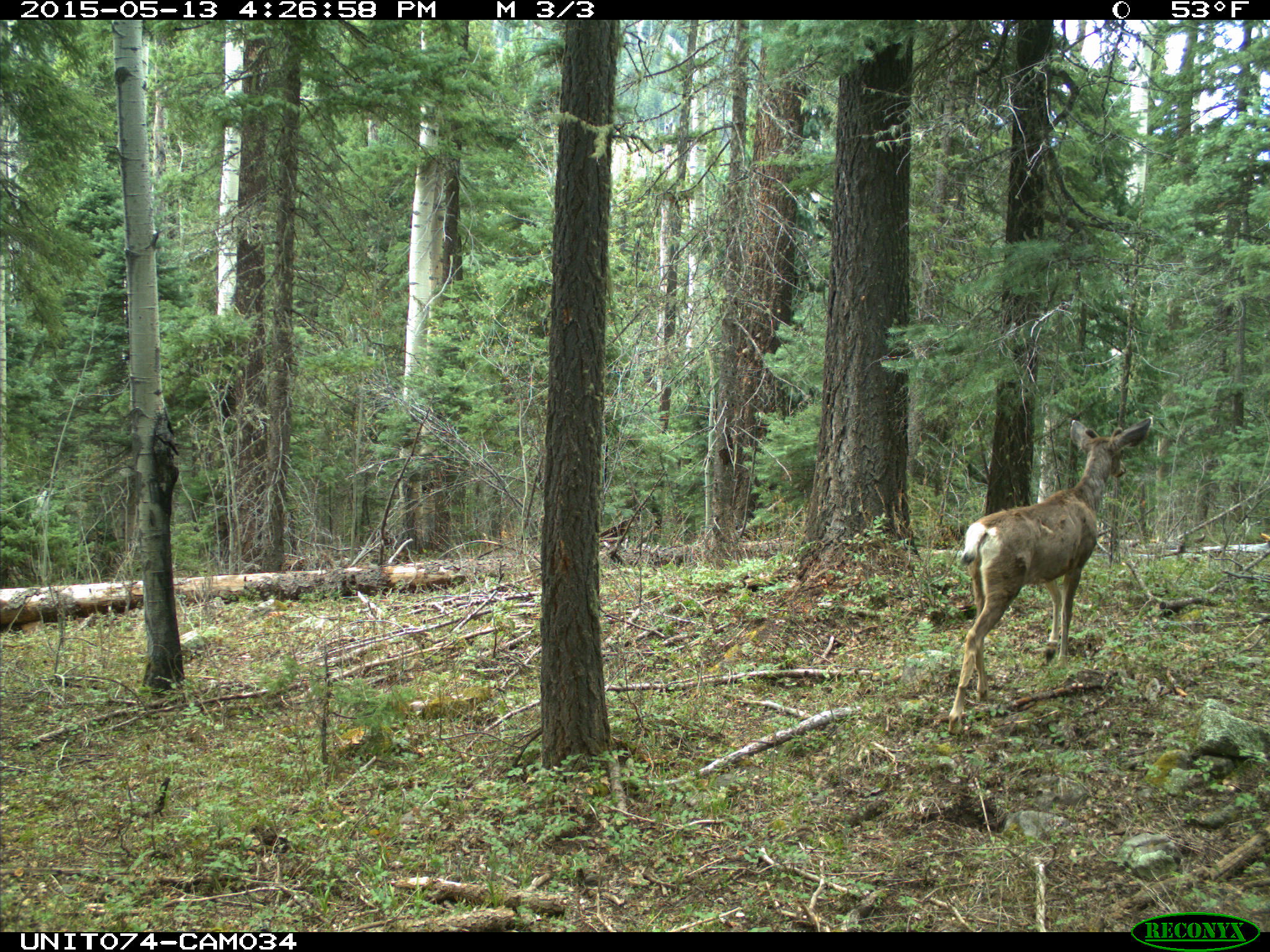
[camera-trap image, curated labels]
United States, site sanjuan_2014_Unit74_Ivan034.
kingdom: Animalia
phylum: Chordata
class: Mammalia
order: Artiodactyla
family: Cervidae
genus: Odocoileus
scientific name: Odocoileus hemionus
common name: mule deer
Odocoileus hemionus (mule deer).